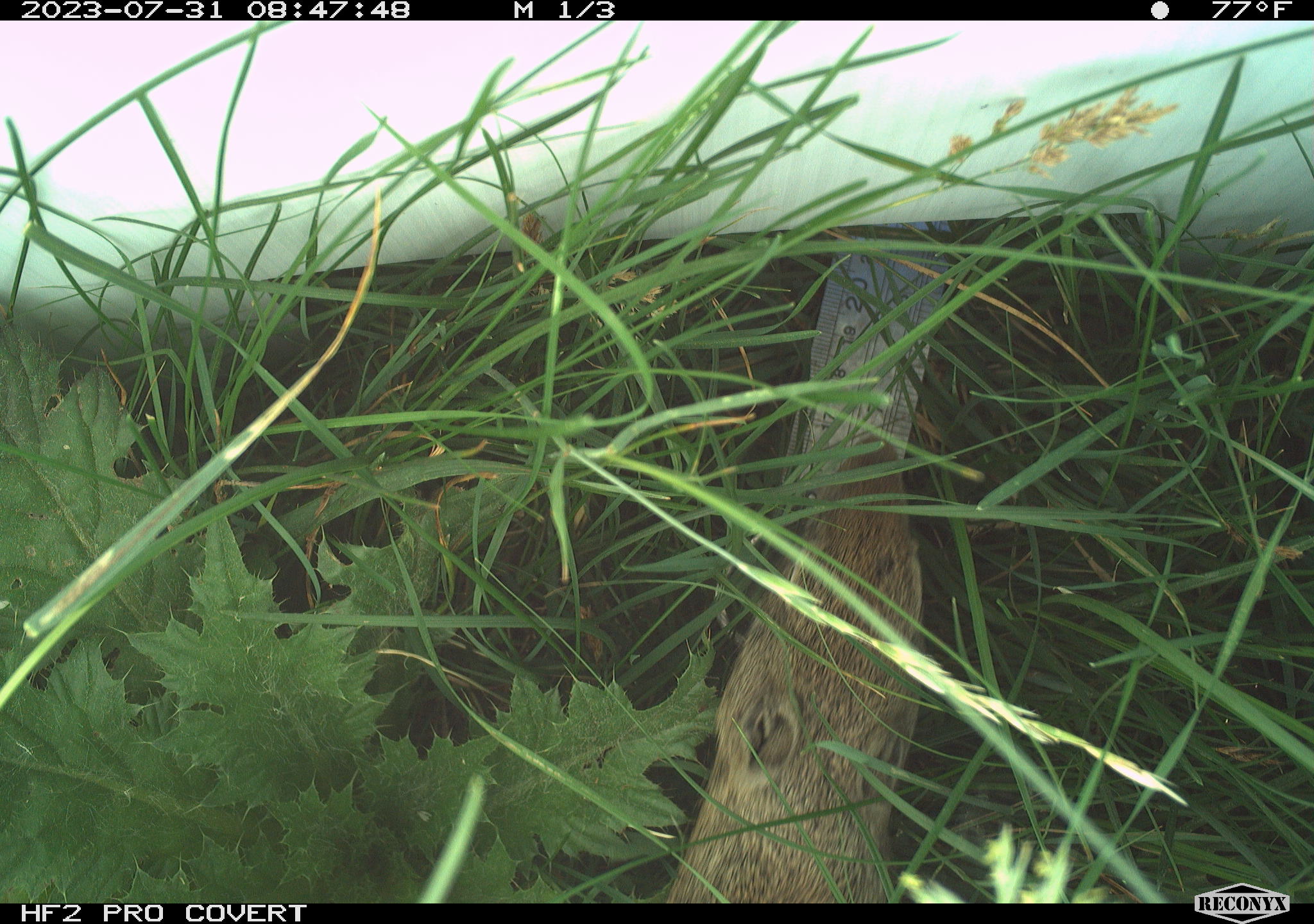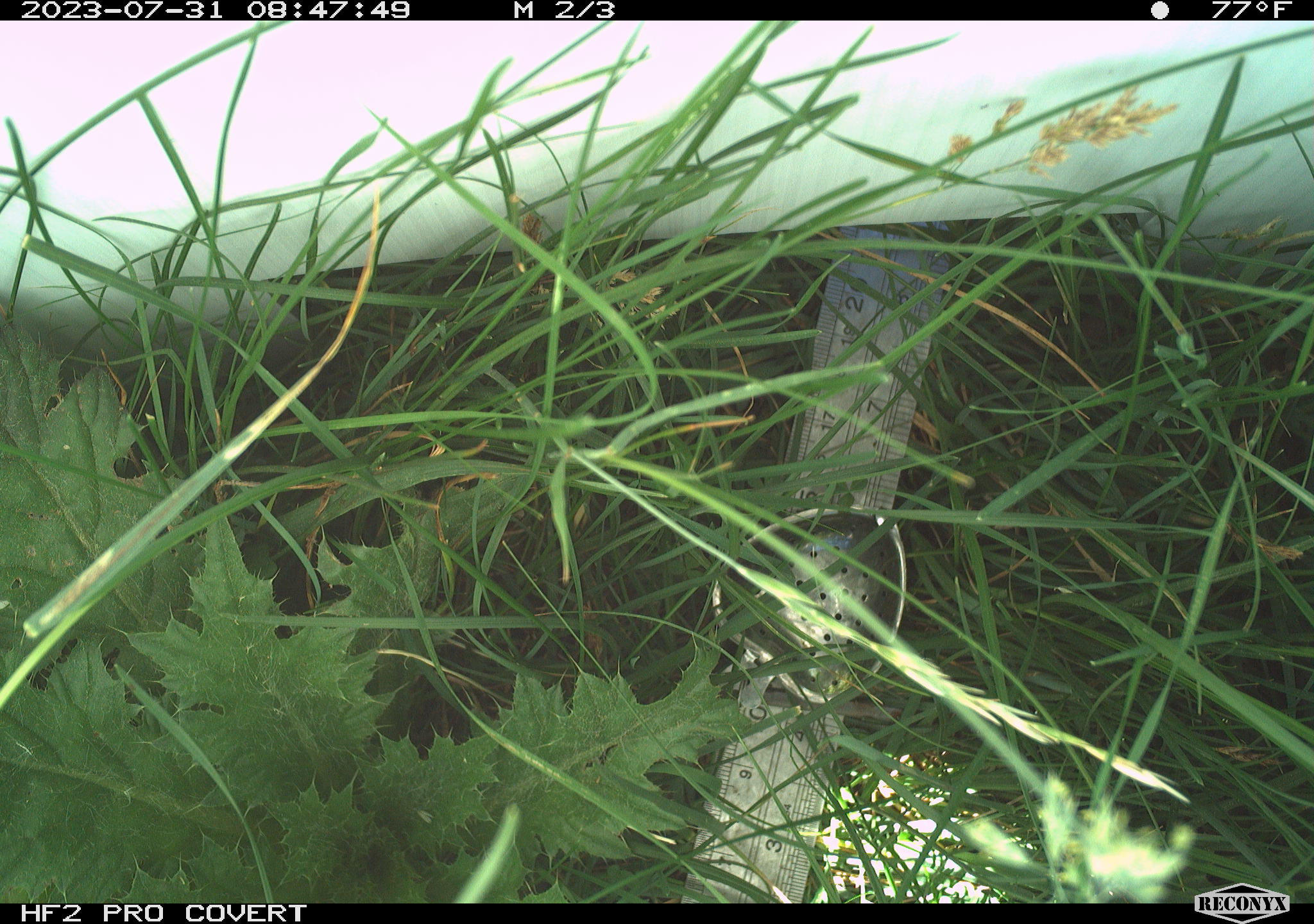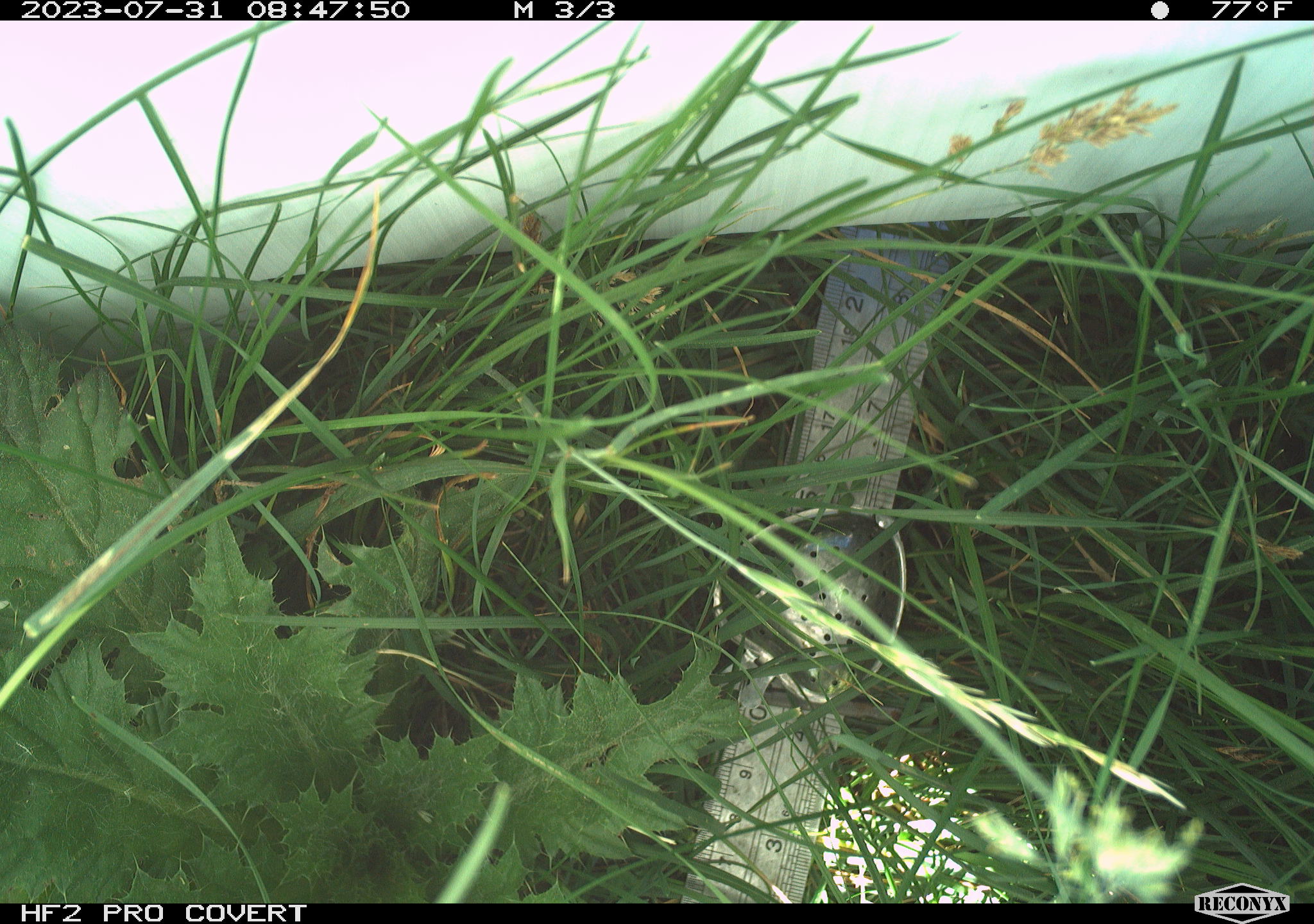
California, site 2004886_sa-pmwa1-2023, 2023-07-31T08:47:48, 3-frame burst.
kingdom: Animalia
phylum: Chordata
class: Mammalia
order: Rodentia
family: Sciuridae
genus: Urocitellus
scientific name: Urocitellus beldingi beldingi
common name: belding's ground squirrel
Belding's ground squirrel (Urocitellus beldingi beldingi).